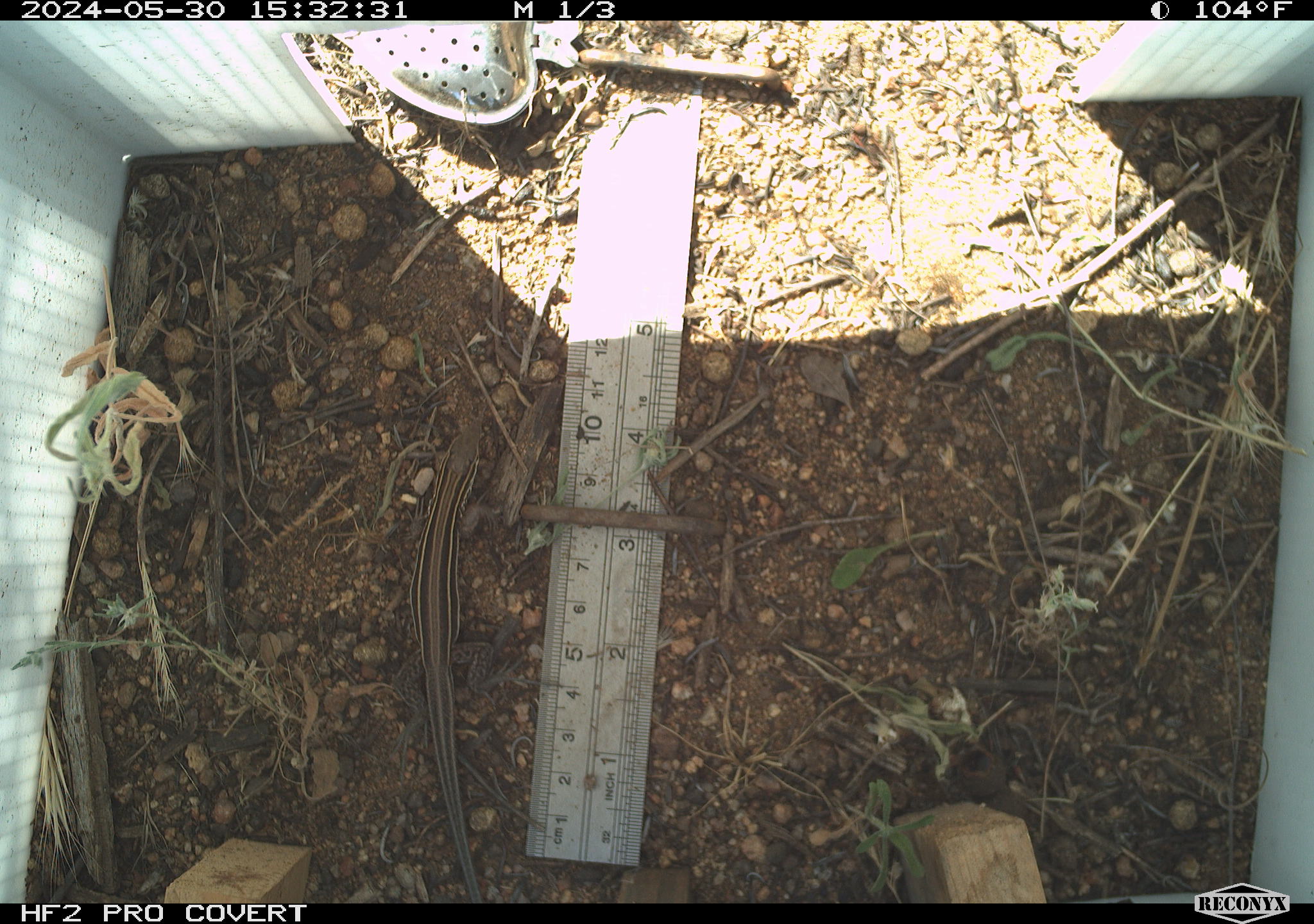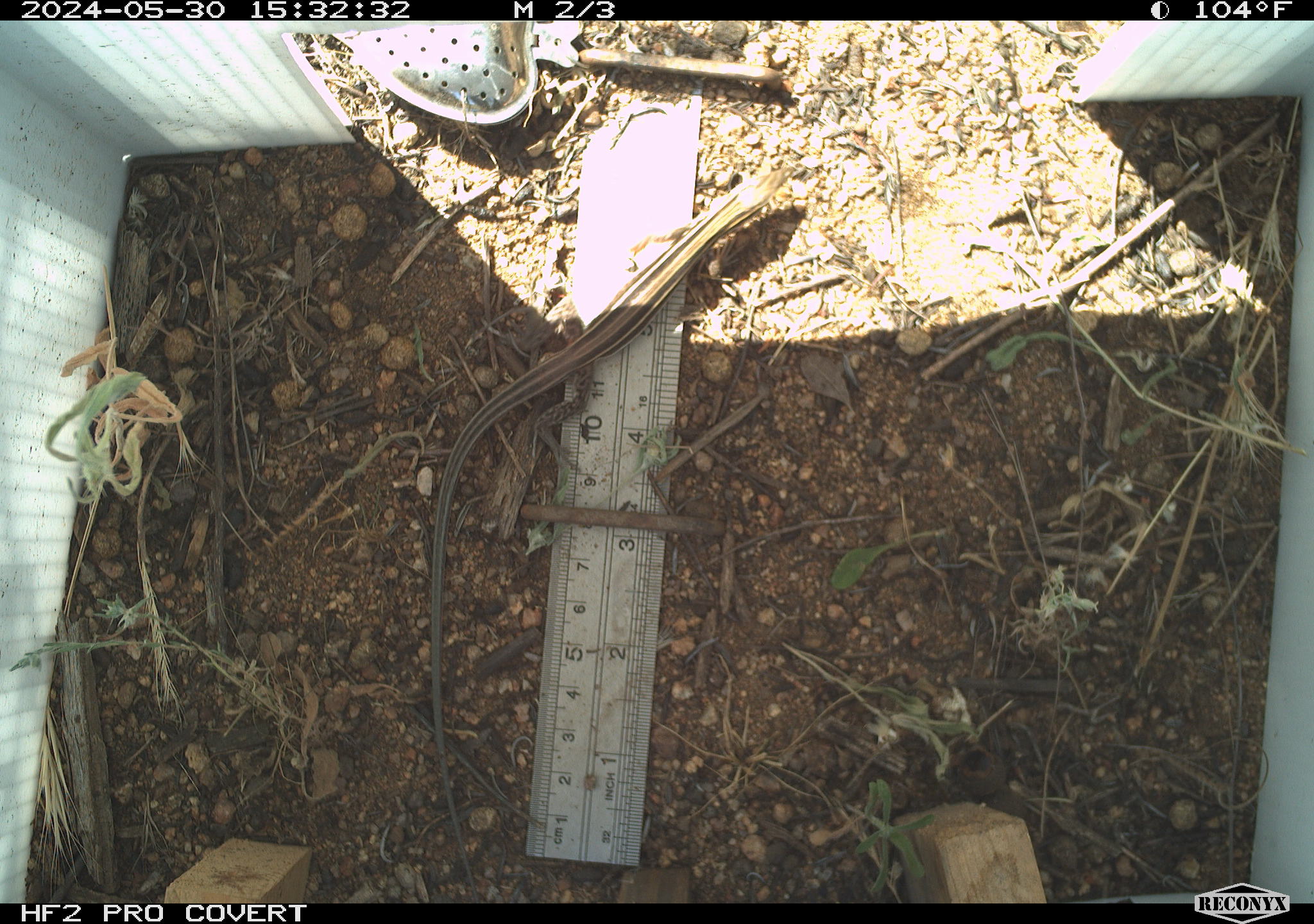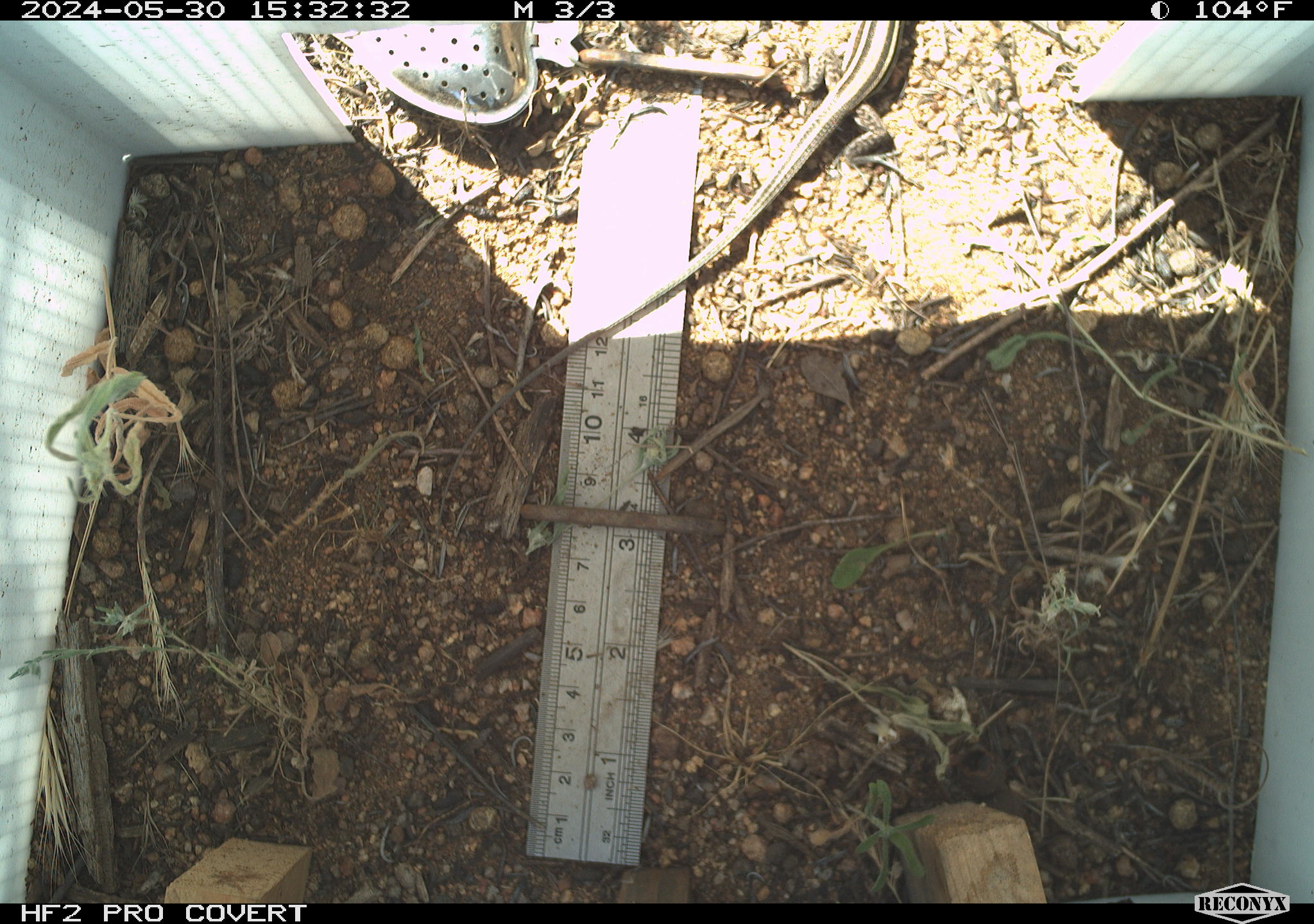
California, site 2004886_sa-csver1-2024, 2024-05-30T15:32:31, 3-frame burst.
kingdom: Animalia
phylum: Chordata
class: Reptilia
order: Squamata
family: Scincidae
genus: Plestiodon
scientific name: Plestiodon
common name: blue-tailed skinks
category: plestiodon species